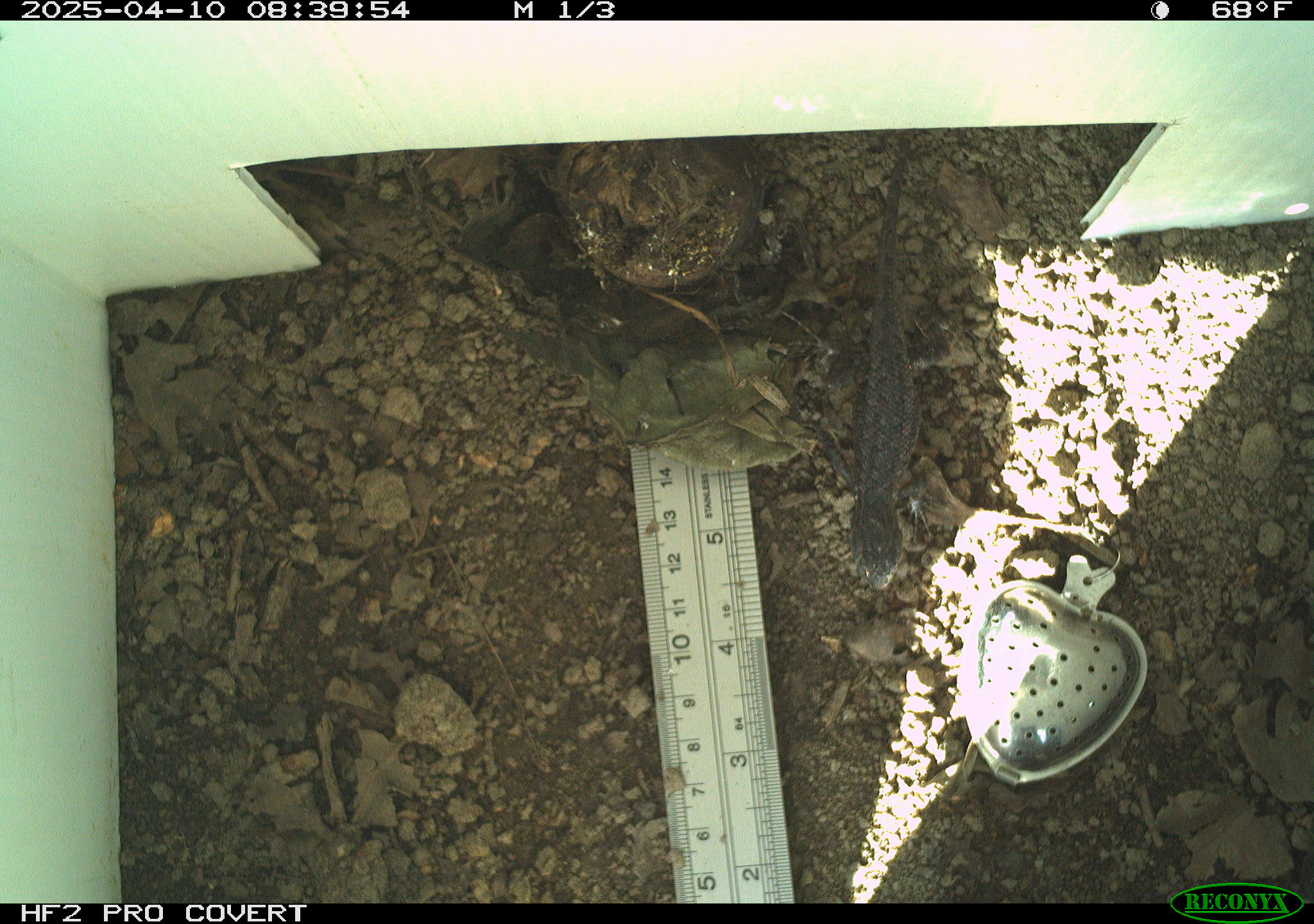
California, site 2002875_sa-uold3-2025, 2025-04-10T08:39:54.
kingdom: Animalia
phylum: Chordata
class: Reptilia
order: Squamata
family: Phrynosomatidae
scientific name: Phrynosomatidae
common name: north american spiny lizards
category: sceloporus/uta species